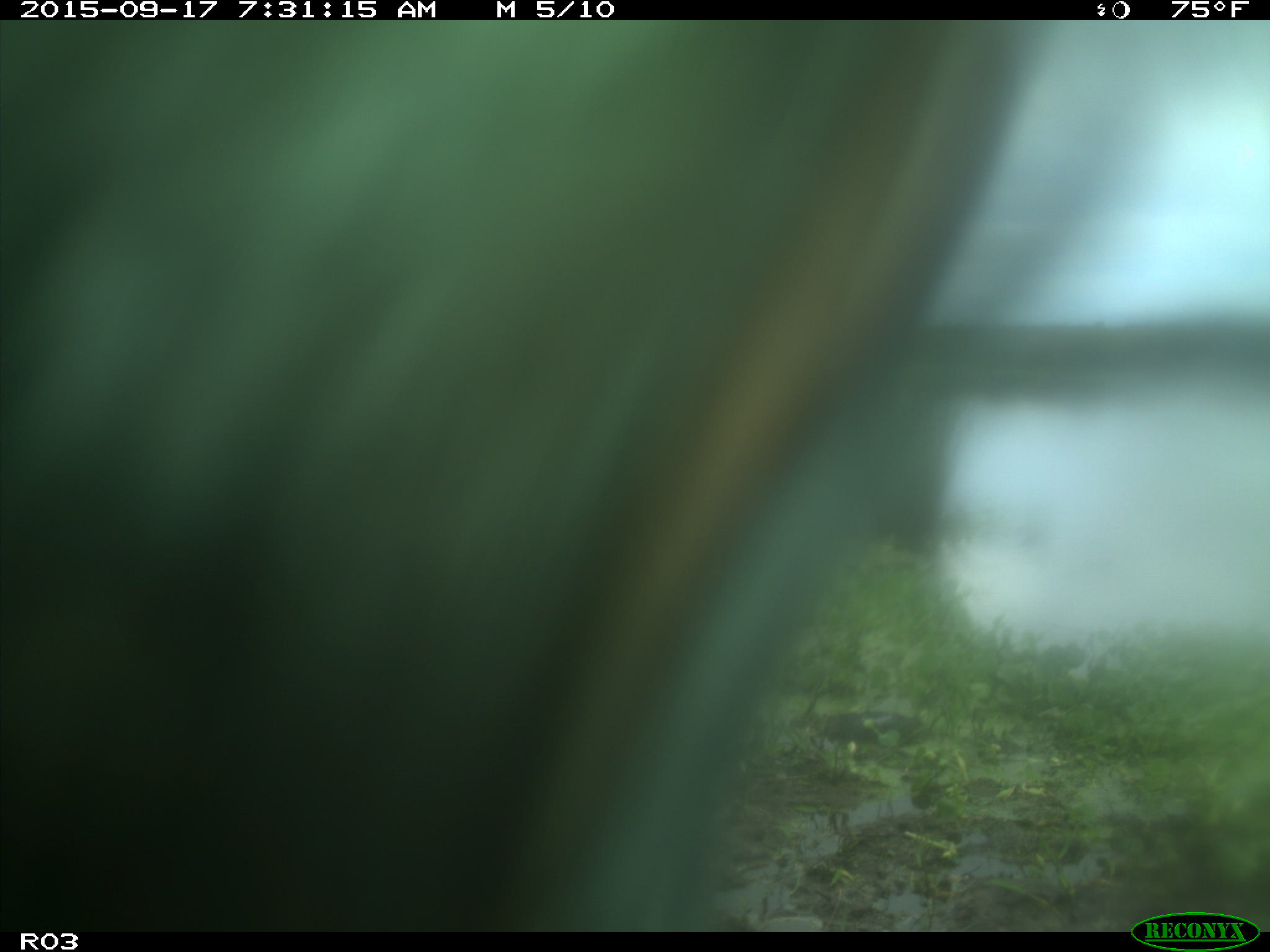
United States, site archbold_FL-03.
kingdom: Animalia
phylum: Chordata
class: Mammalia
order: Artiodactyla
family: Bovidae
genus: Bos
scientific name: Bos taurus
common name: domestic cow